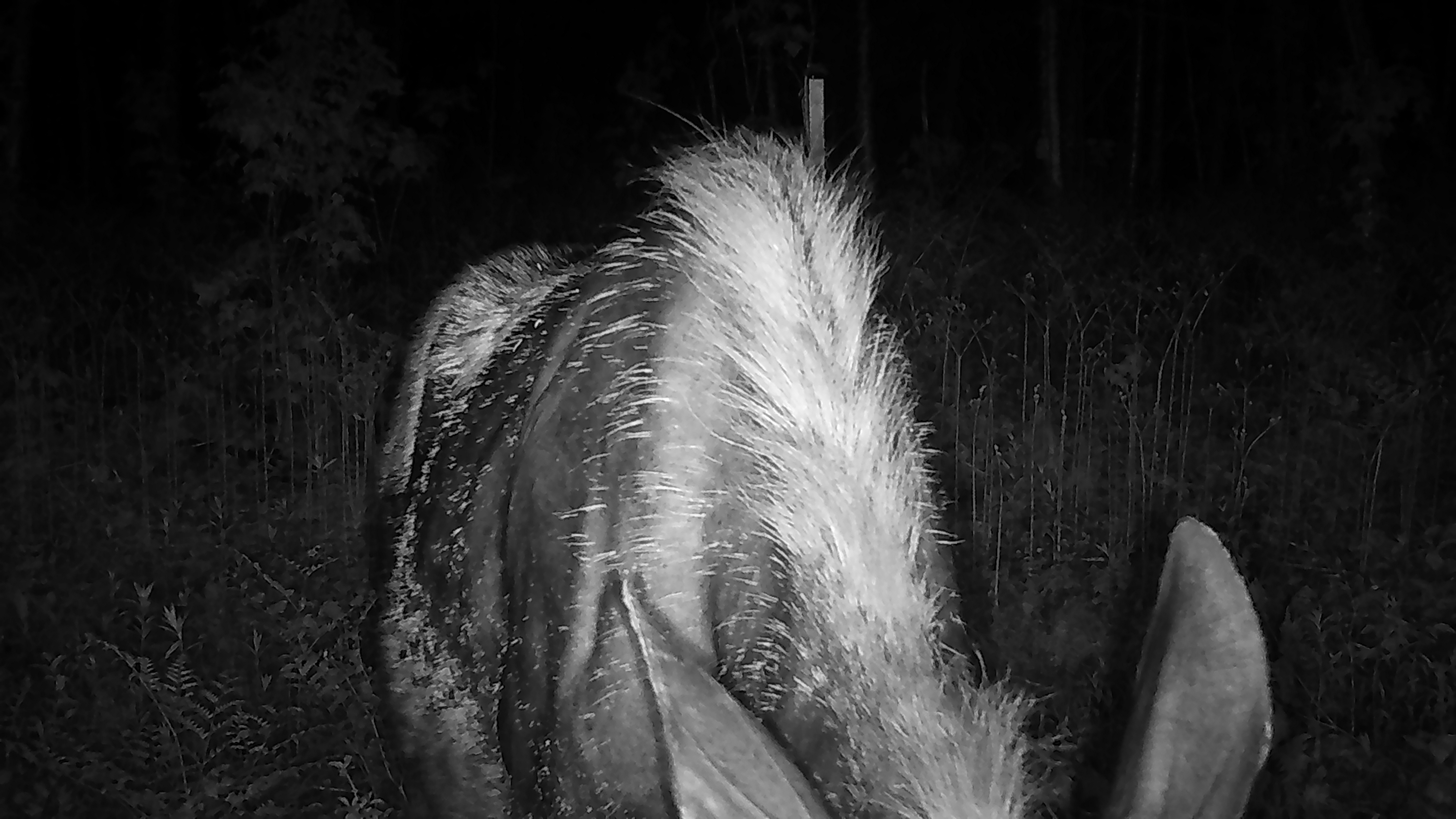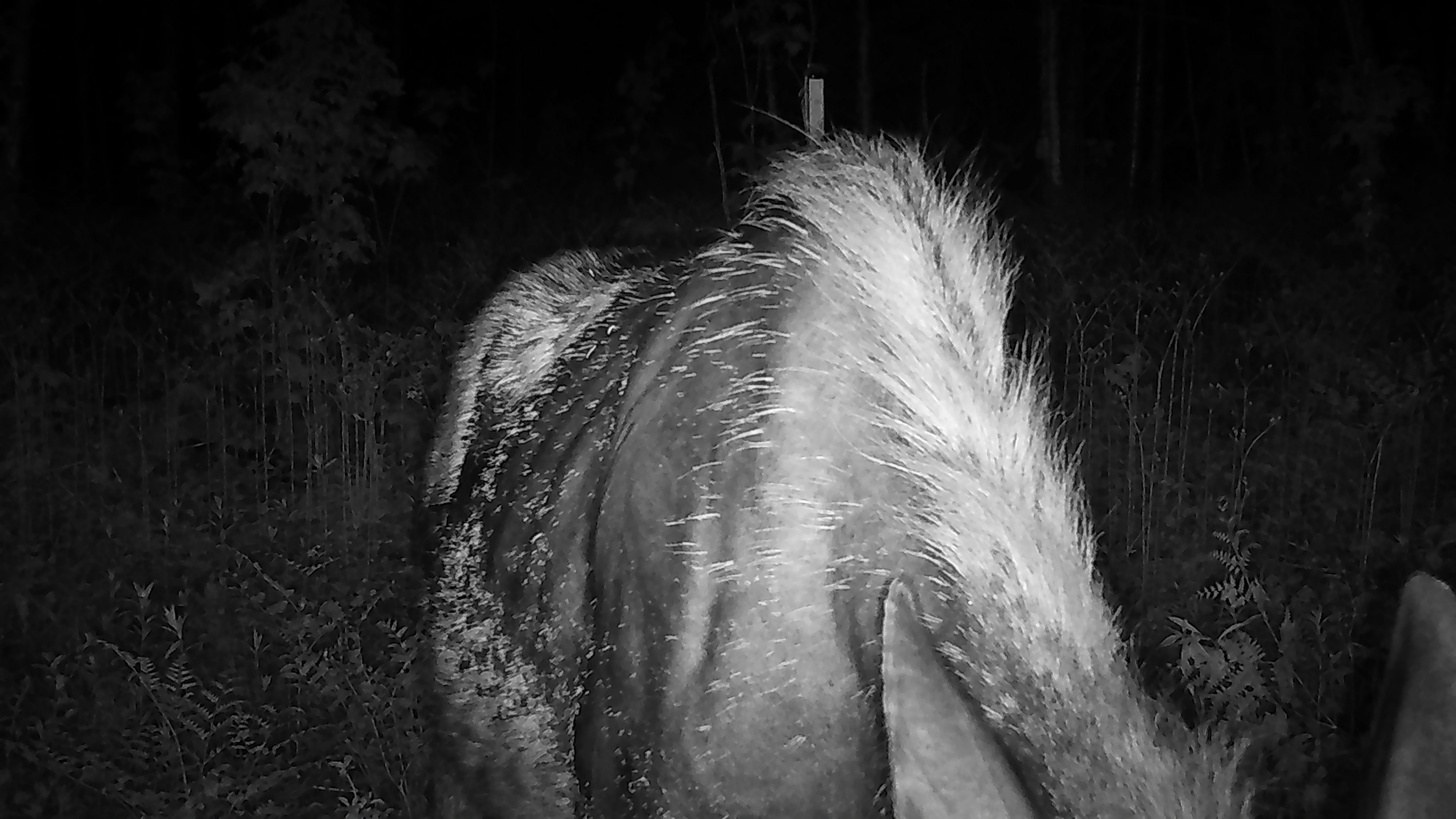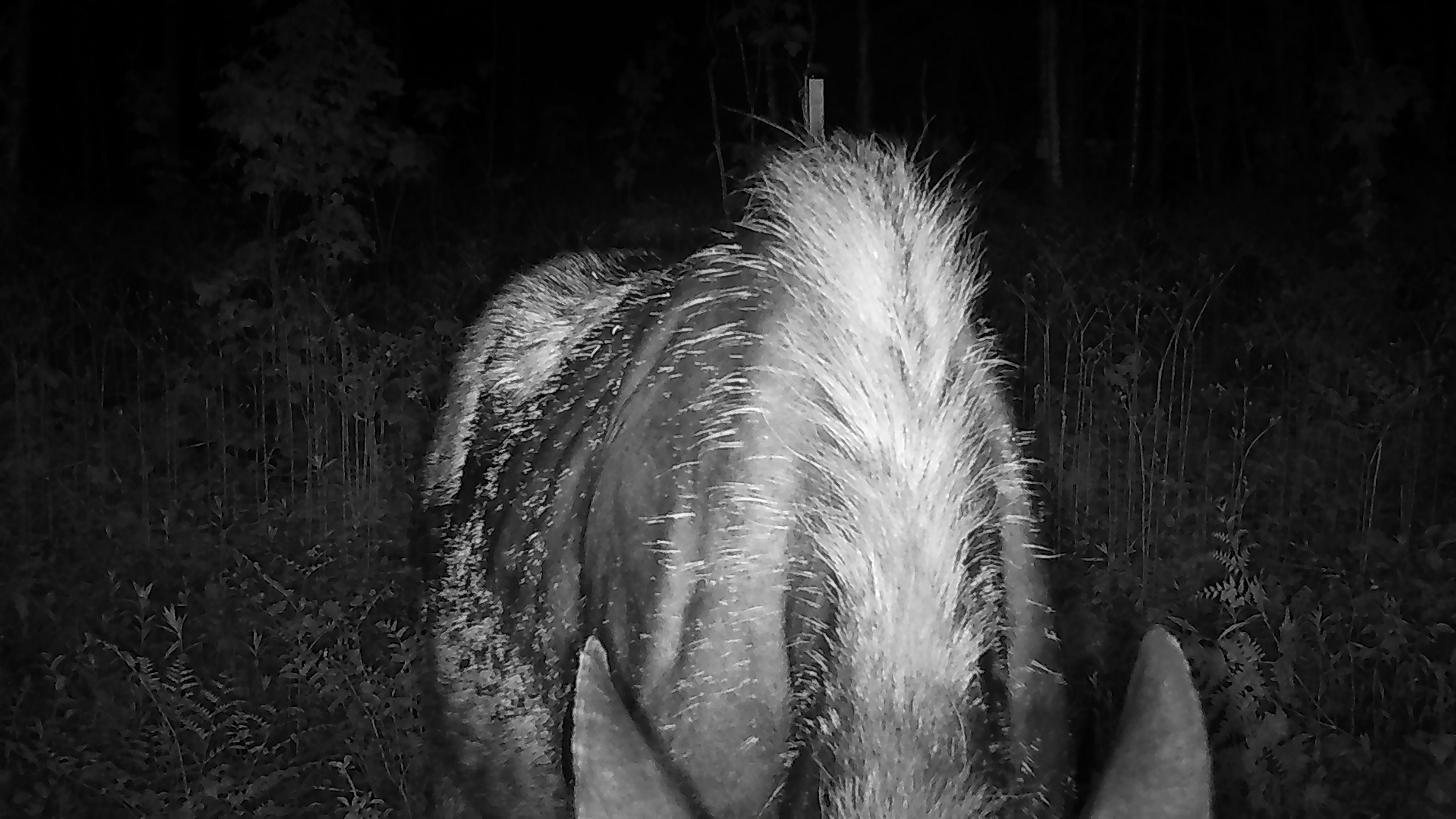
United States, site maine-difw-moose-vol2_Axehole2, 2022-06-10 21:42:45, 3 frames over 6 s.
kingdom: Animalia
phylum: Chordata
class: Mammalia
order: Artiodactyla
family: Cervidae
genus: Alces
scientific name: Alces alces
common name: moose